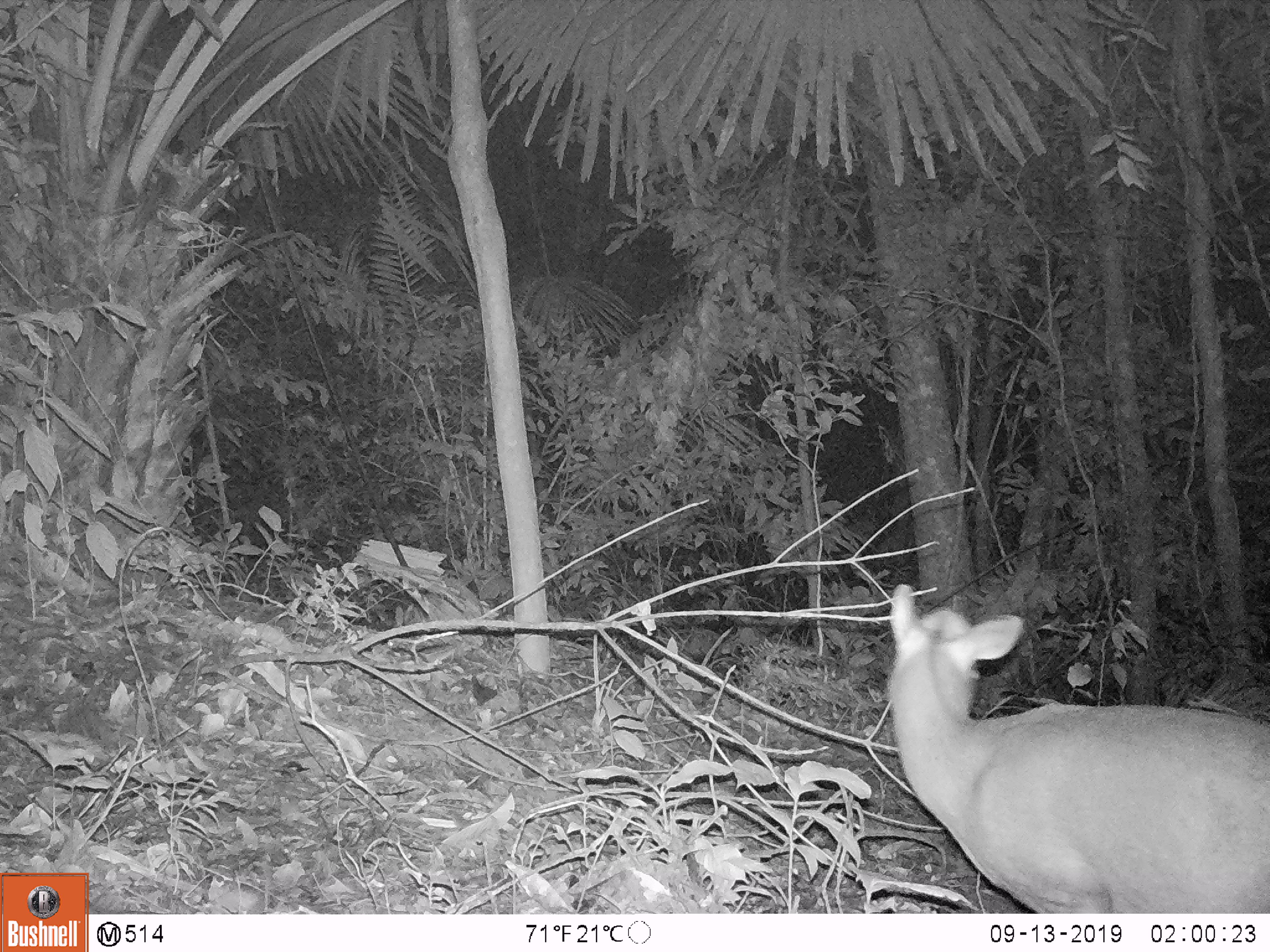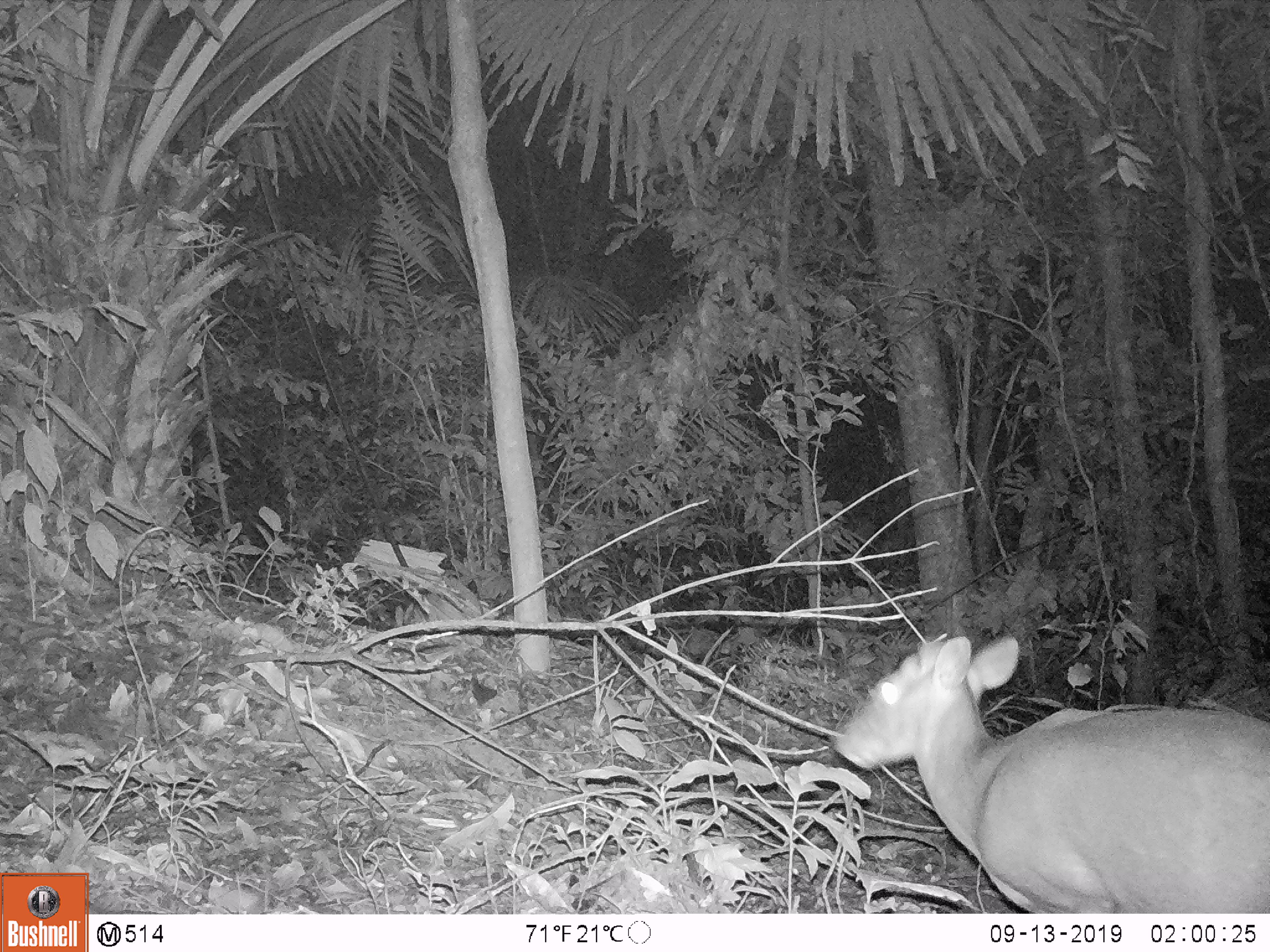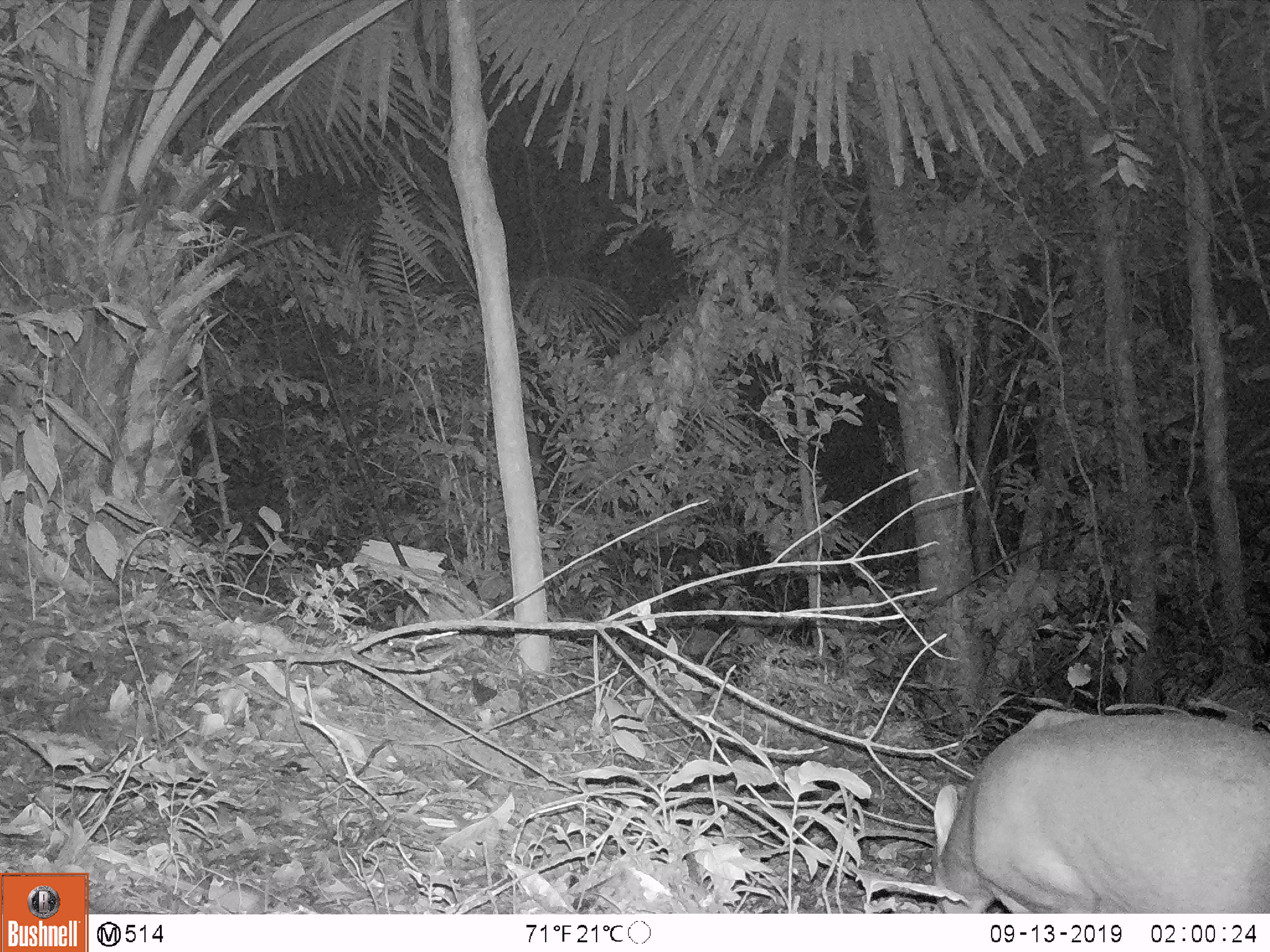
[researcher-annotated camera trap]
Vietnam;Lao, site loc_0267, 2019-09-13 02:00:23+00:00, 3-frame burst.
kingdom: Animalia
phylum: Chordata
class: Mammalia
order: Artiodactyla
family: Cervidae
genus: Muntiacus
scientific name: Muntiacus rooseveltorum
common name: roosevelt's muntjac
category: roosevelts muntjac group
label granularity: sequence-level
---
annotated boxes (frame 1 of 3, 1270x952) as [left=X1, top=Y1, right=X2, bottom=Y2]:
roosevelts muntjac group: [left=884, top=580, right=1269, bottom=911]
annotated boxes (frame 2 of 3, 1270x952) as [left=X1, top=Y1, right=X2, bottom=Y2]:
roosevelts muntjac group: [left=831, top=632, right=1268, bottom=912]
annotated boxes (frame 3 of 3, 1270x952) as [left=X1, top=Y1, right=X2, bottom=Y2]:
roosevelts muntjac group: [left=928, top=704, right=1270, bottom=912]